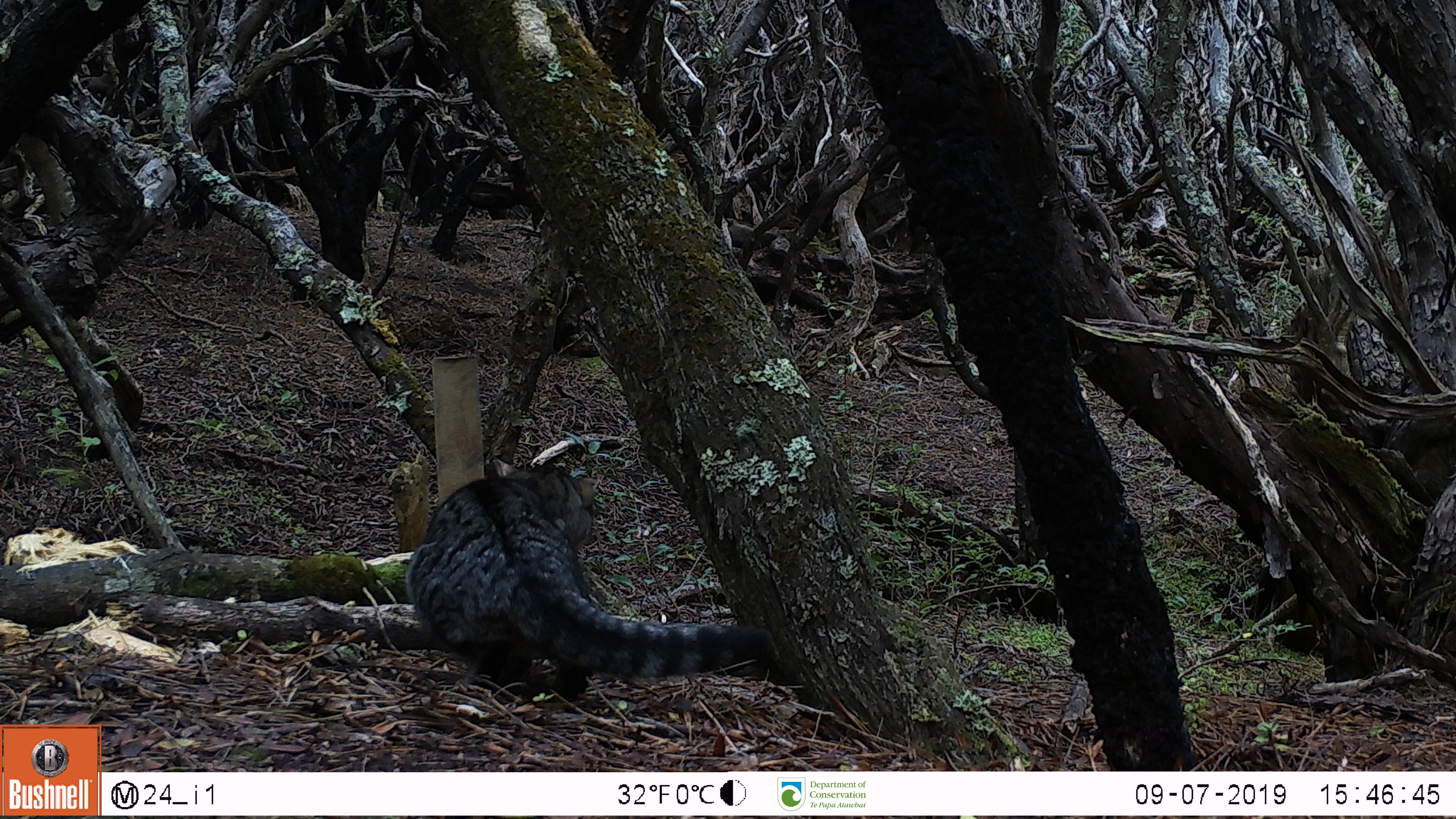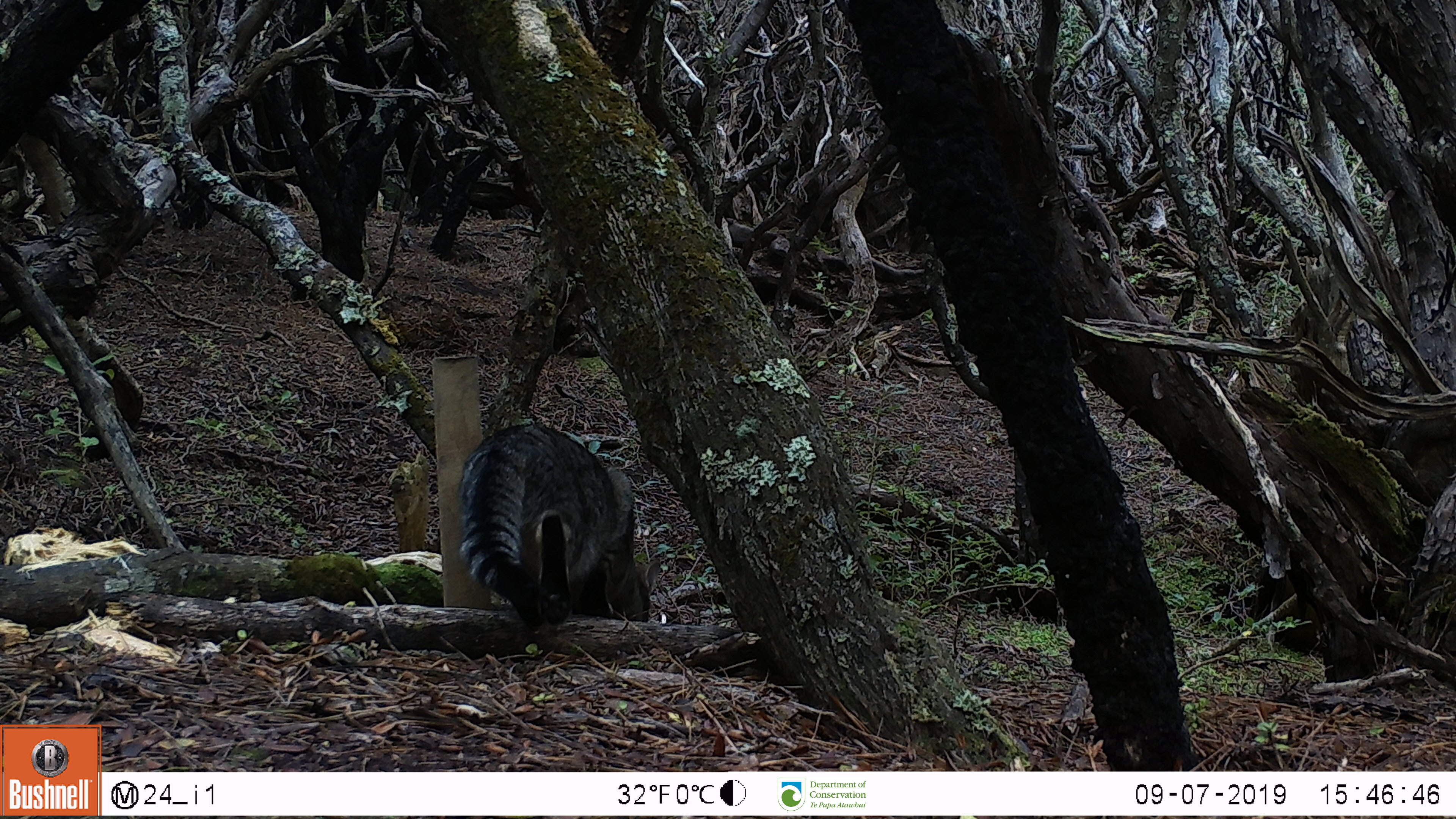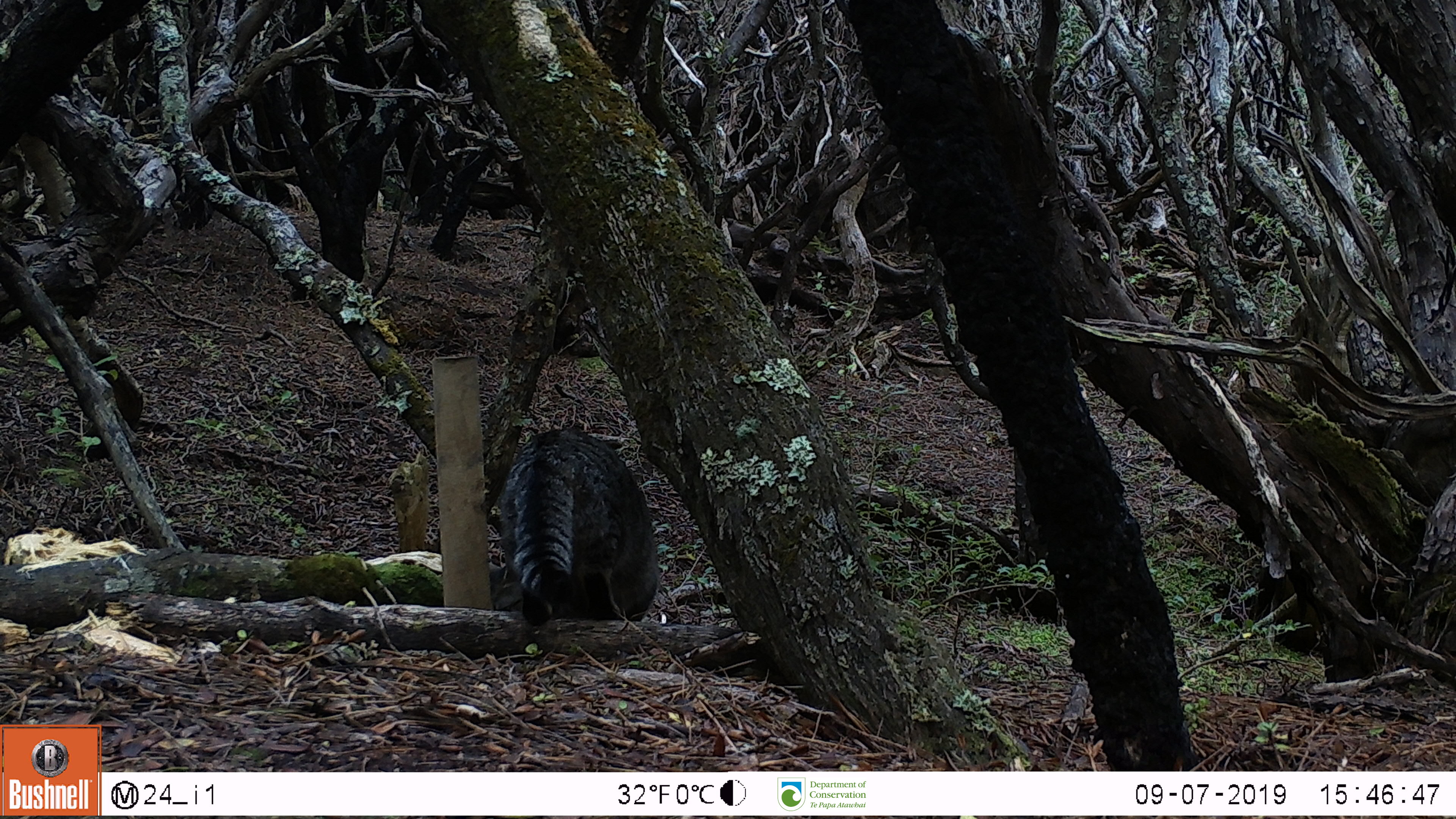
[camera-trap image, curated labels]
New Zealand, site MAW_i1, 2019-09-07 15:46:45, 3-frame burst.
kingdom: Animalia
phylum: Chordata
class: Mammalia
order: Carnivora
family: Felidae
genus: Felis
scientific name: Felis catus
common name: domestic cat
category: cat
Cat (domestic cat) (Felis catus).